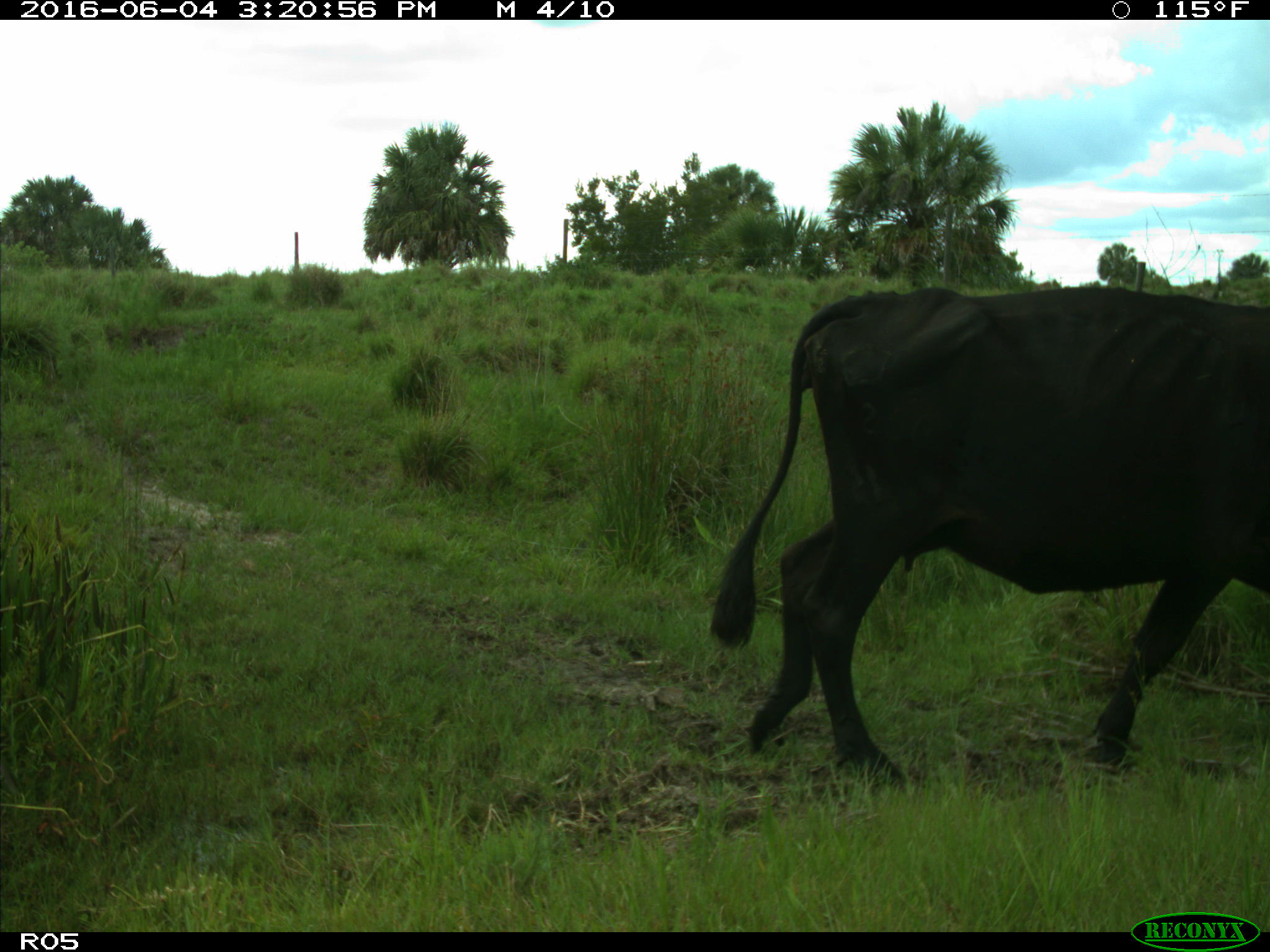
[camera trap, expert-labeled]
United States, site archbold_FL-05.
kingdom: Animalia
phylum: Chordata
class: Mammalia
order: Artiodactyla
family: Bovidae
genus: Bos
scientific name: Bos taurus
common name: domestic cow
Bos taurus (domestic cow).